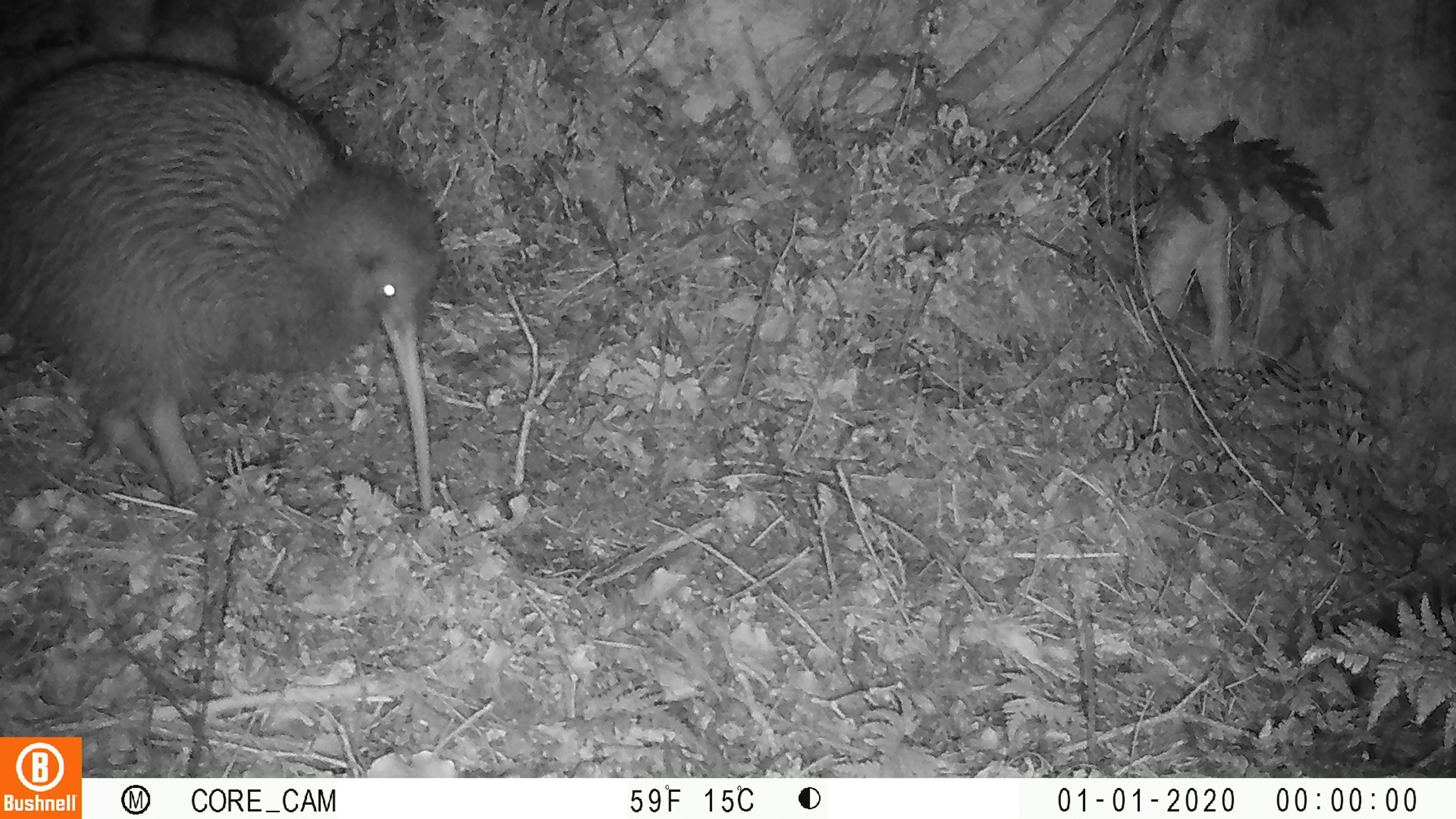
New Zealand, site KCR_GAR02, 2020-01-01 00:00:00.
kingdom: Animalia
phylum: Chordata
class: Aves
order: Apterygiformes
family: Apterygidae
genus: Apteryx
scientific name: Apteryx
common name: kiwi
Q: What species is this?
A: Kiwi (Apteryx).